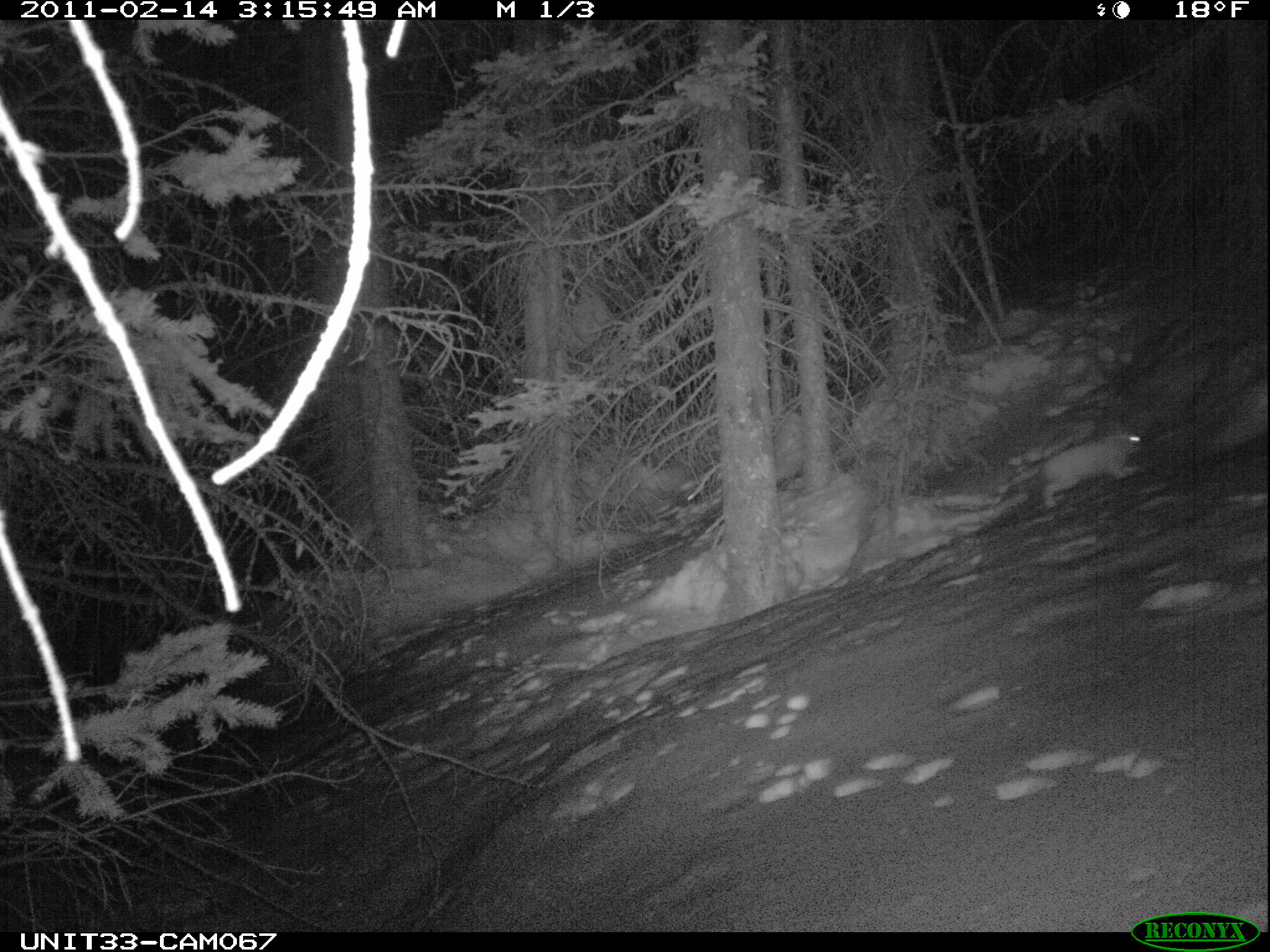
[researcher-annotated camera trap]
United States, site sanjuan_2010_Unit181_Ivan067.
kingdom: Animalia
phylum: Chordata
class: Mammalia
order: Lagomorpha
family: Leporidae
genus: Lepus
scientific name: Lepus americanus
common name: snowshoe hare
Lepus americanus (snowshoe hare).